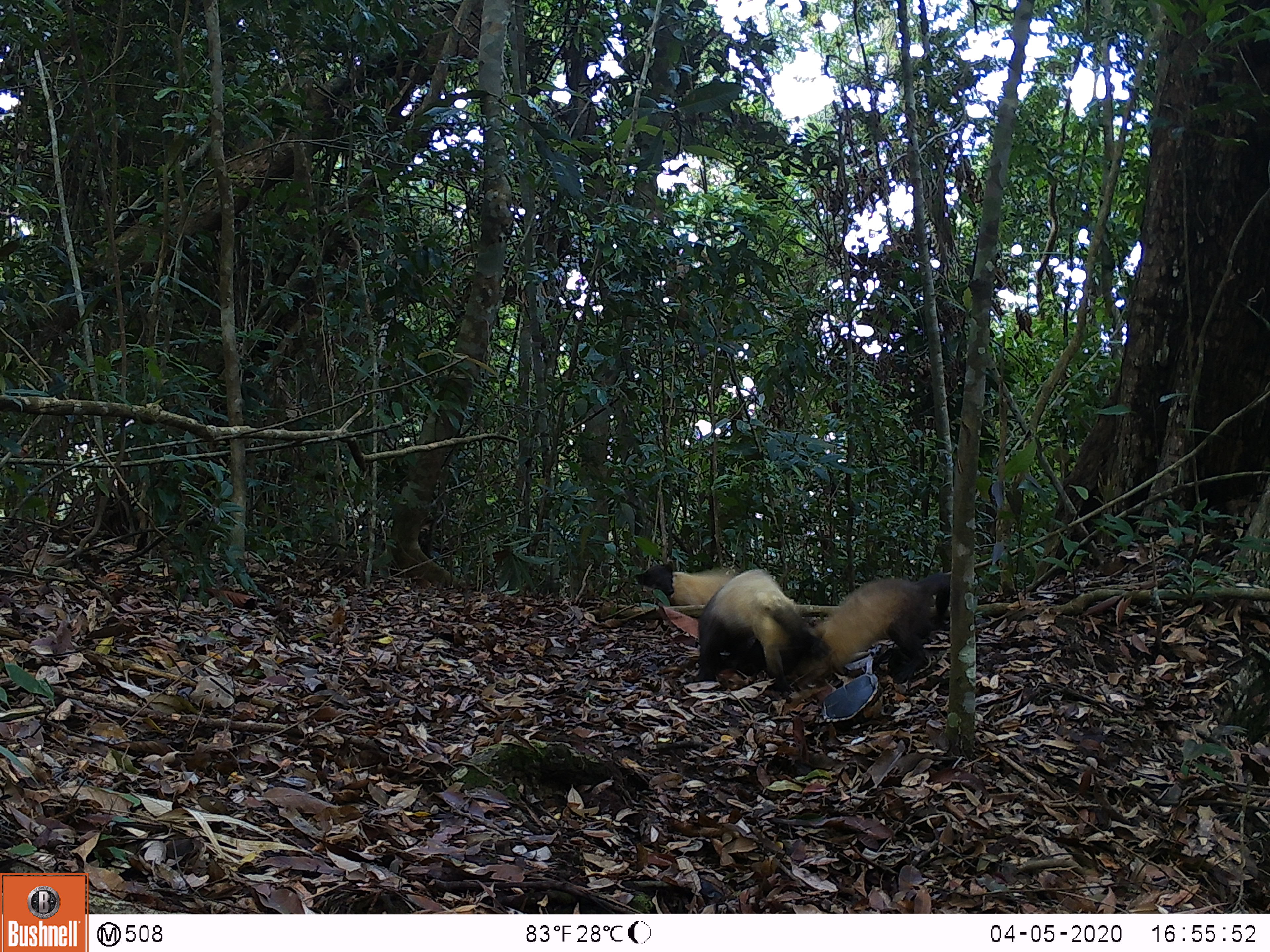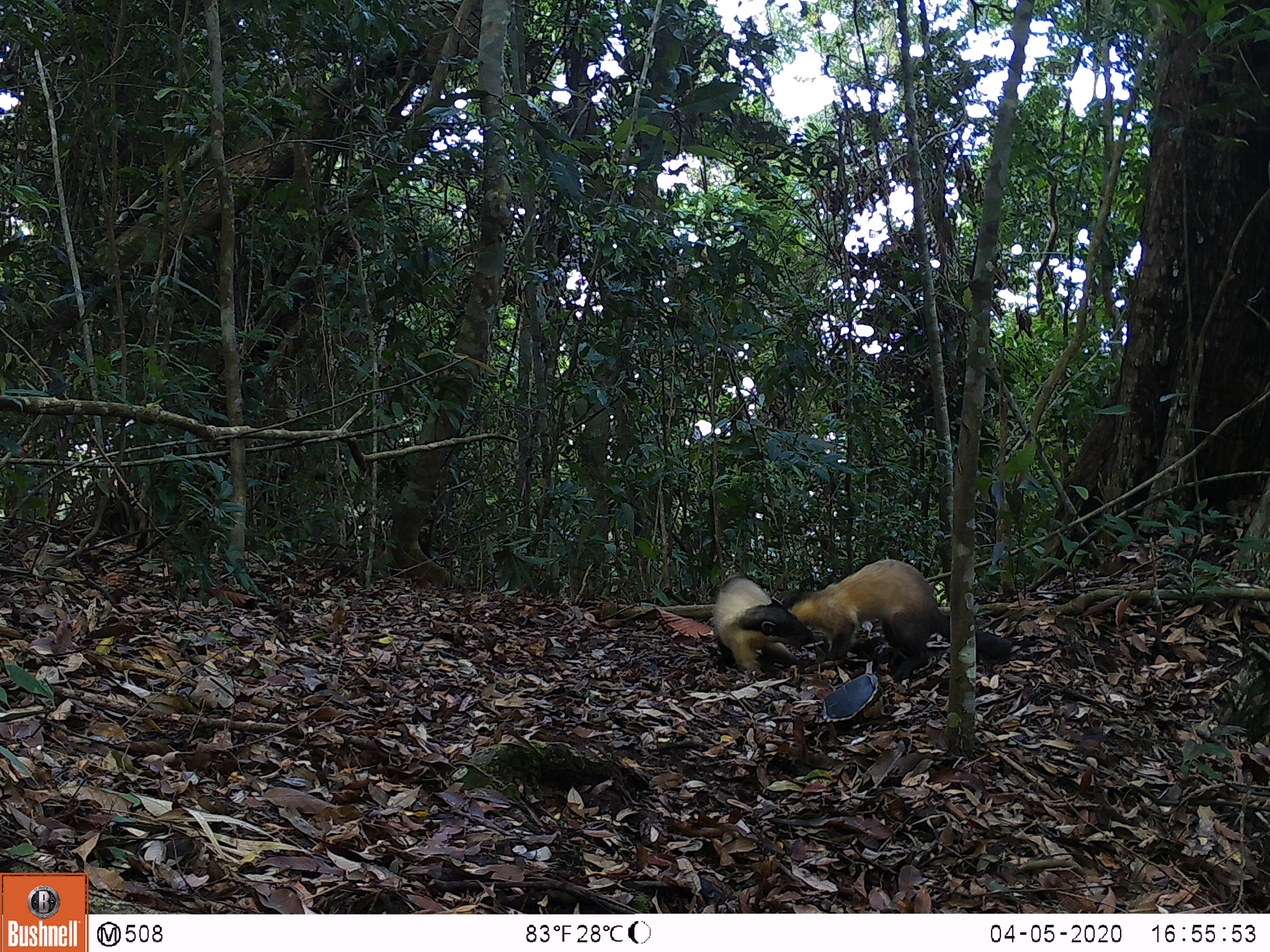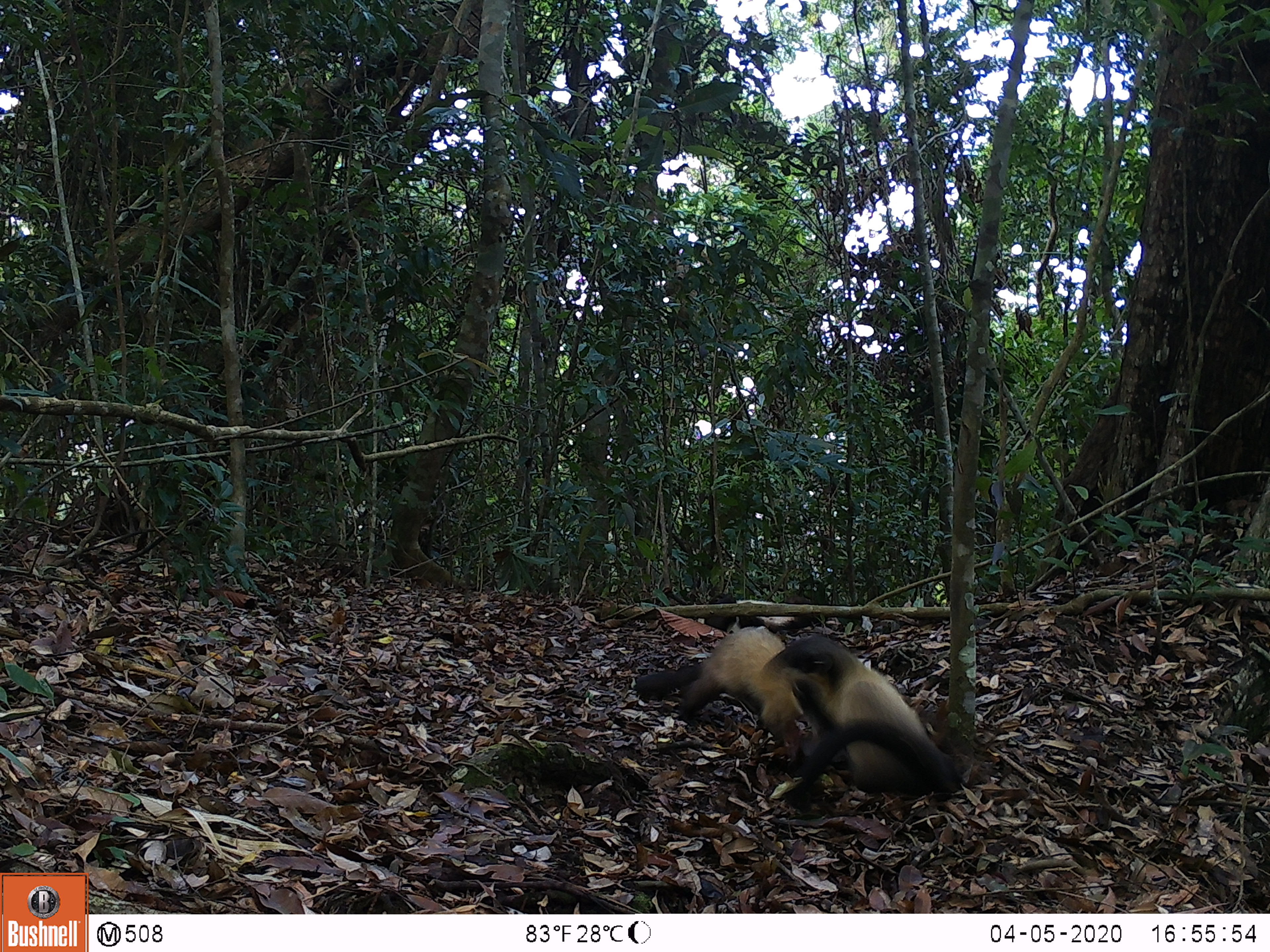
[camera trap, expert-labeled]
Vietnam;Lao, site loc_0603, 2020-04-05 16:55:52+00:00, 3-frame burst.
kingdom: Animalia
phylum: Chordata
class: Mammalia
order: Carnivora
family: Mustelidae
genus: Martes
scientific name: Martes flavigula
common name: yellow-throated marten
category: yellow throated marten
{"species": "yellow throated marten (yellow-throated marten) (Martes flavigula)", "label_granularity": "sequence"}